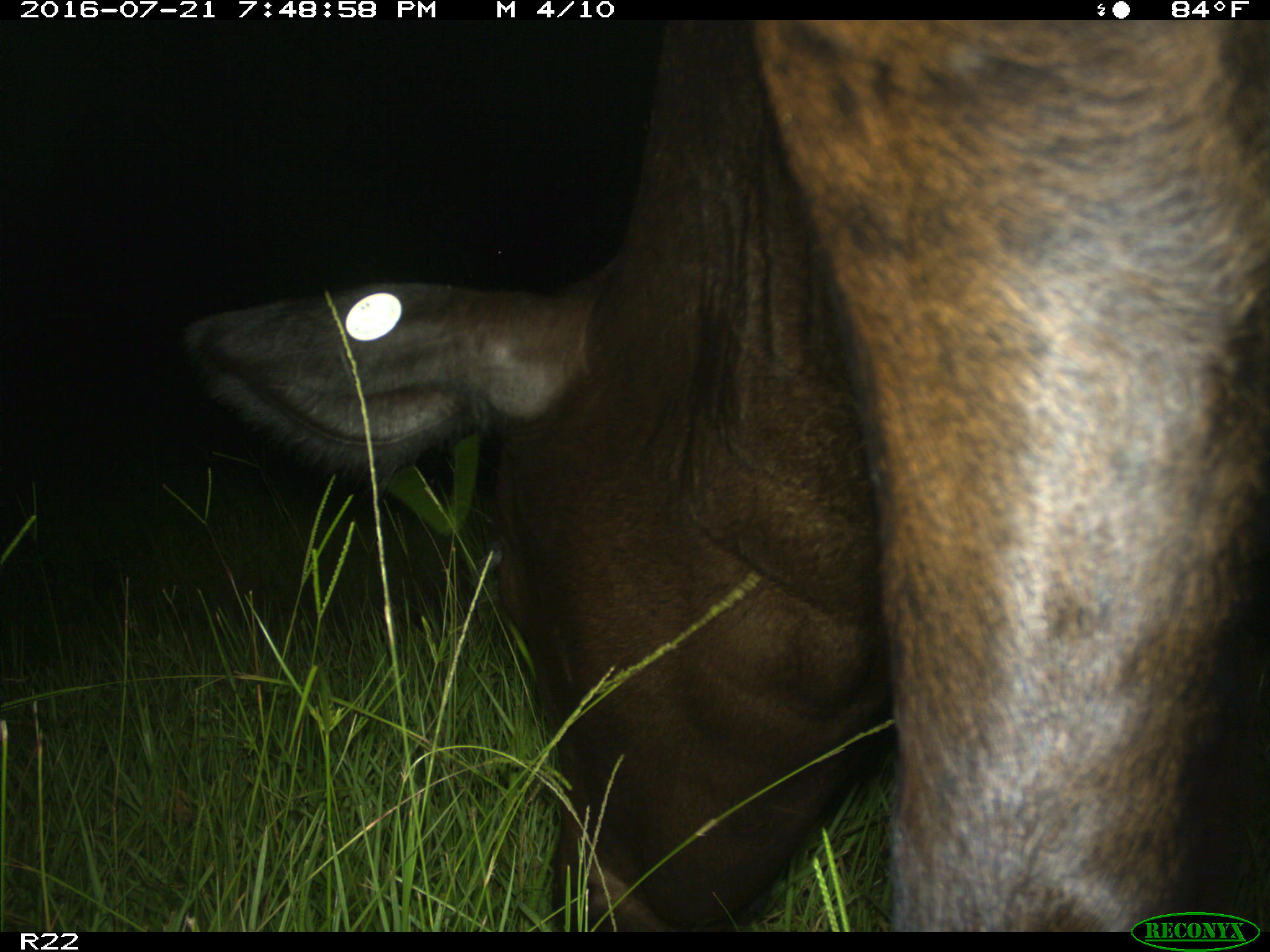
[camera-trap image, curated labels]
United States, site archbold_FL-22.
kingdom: Animalia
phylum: Chordata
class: Mammalia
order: Artiodactyla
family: Bovidae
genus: Bos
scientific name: Bos taurus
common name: domestic cow